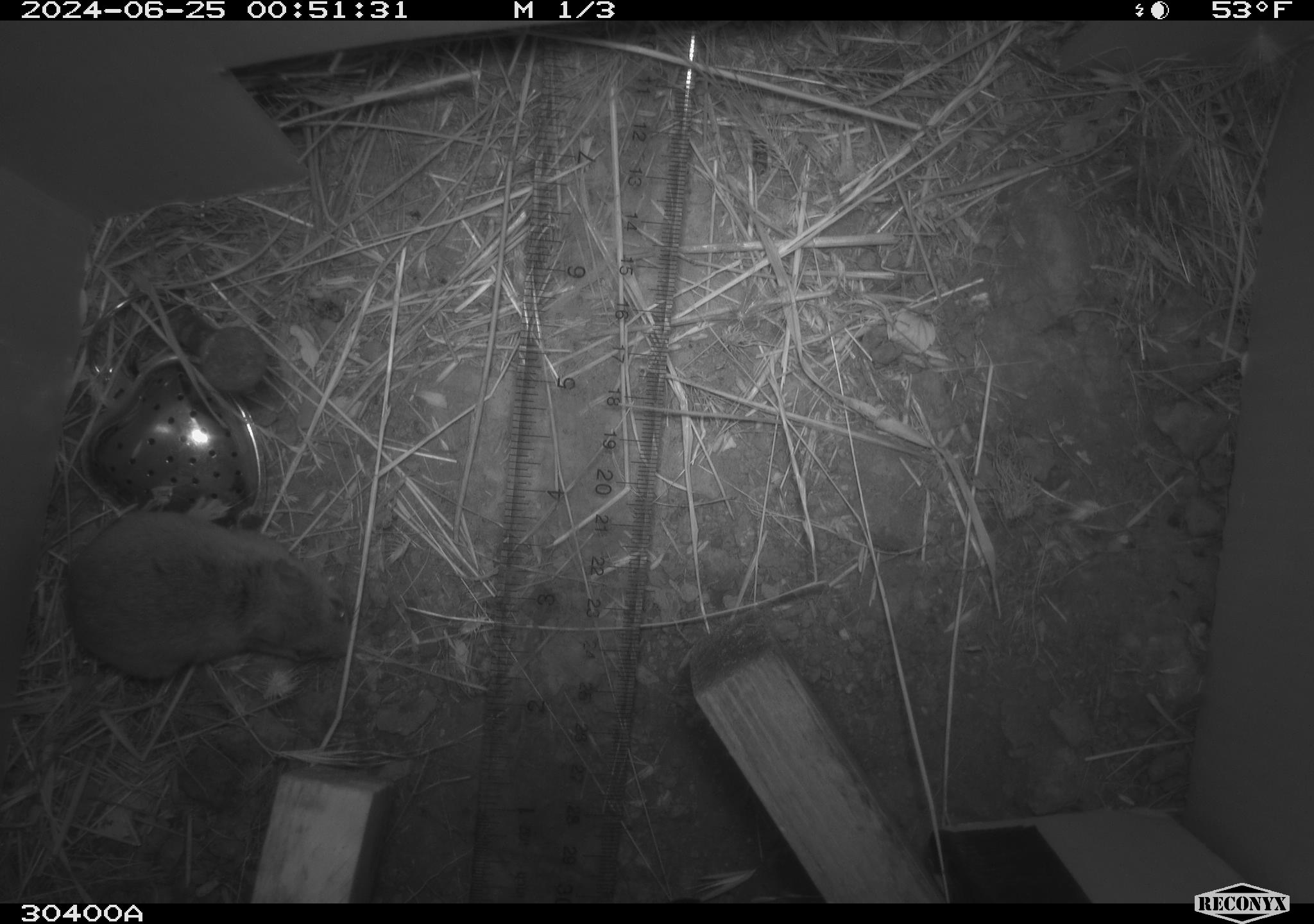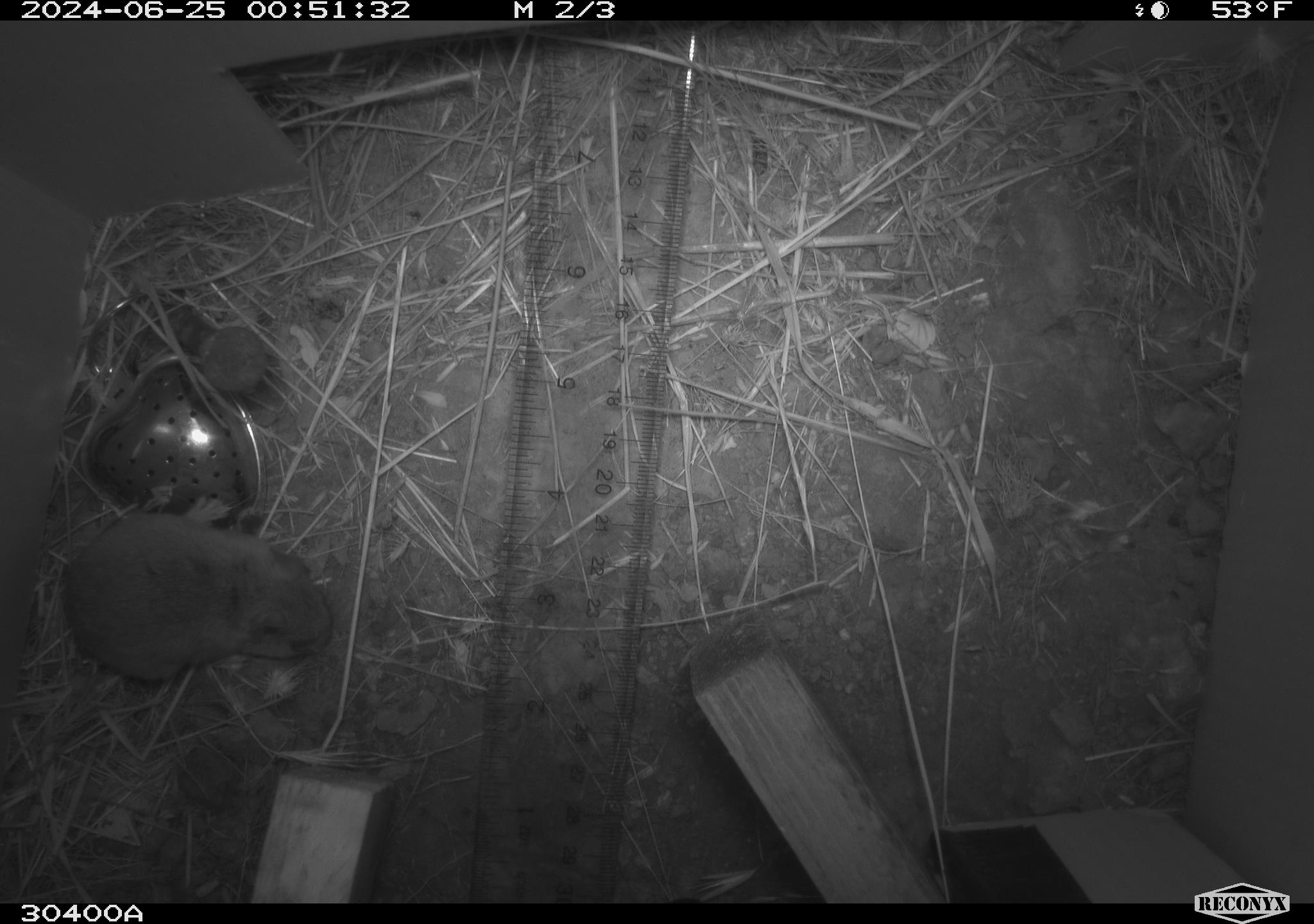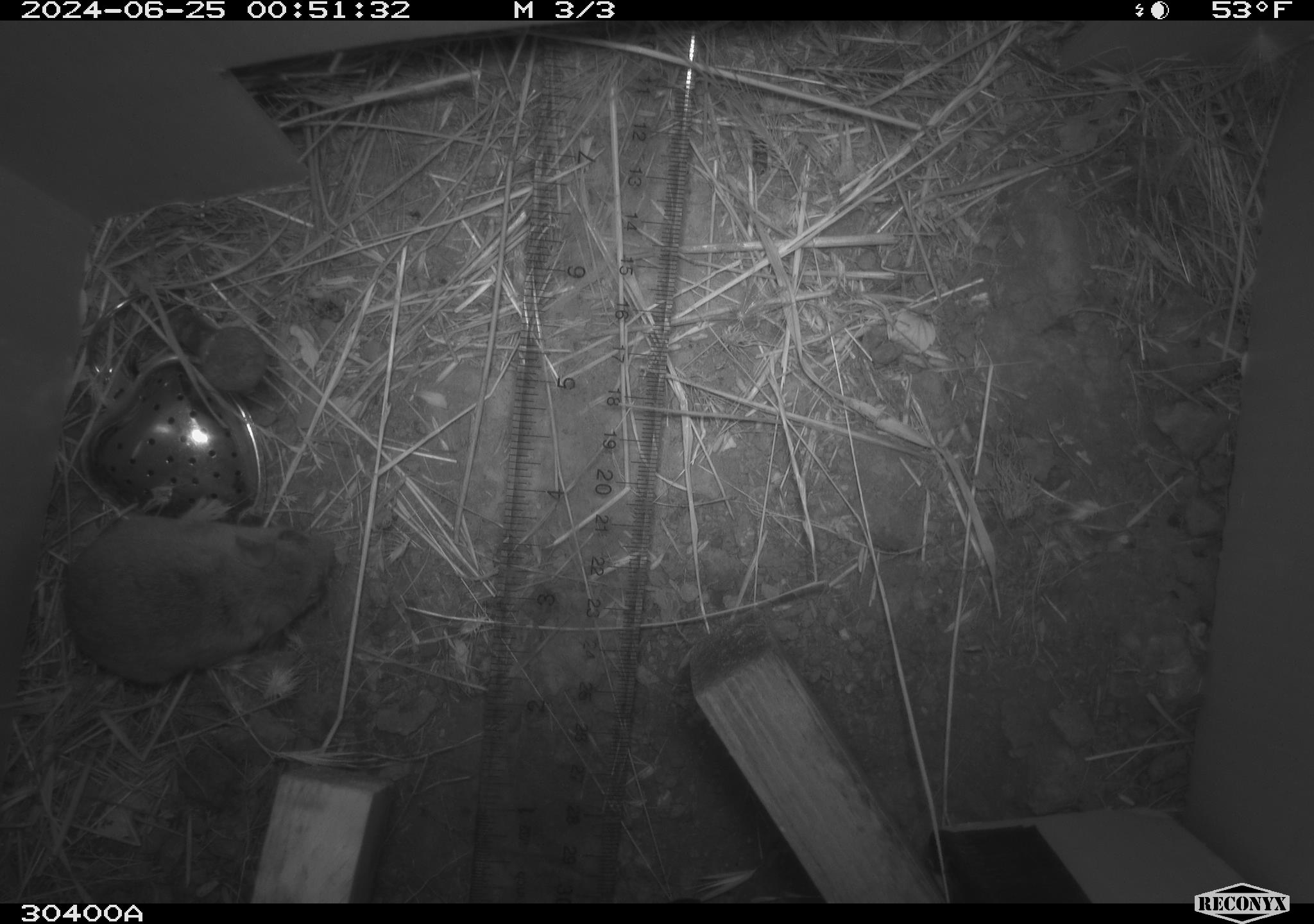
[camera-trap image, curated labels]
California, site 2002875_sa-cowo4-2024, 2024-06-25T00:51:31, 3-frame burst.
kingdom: Animalia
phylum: Chordata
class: Mammalia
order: Rodentia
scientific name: Rodentia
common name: rodent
Rodent (Rodentia).